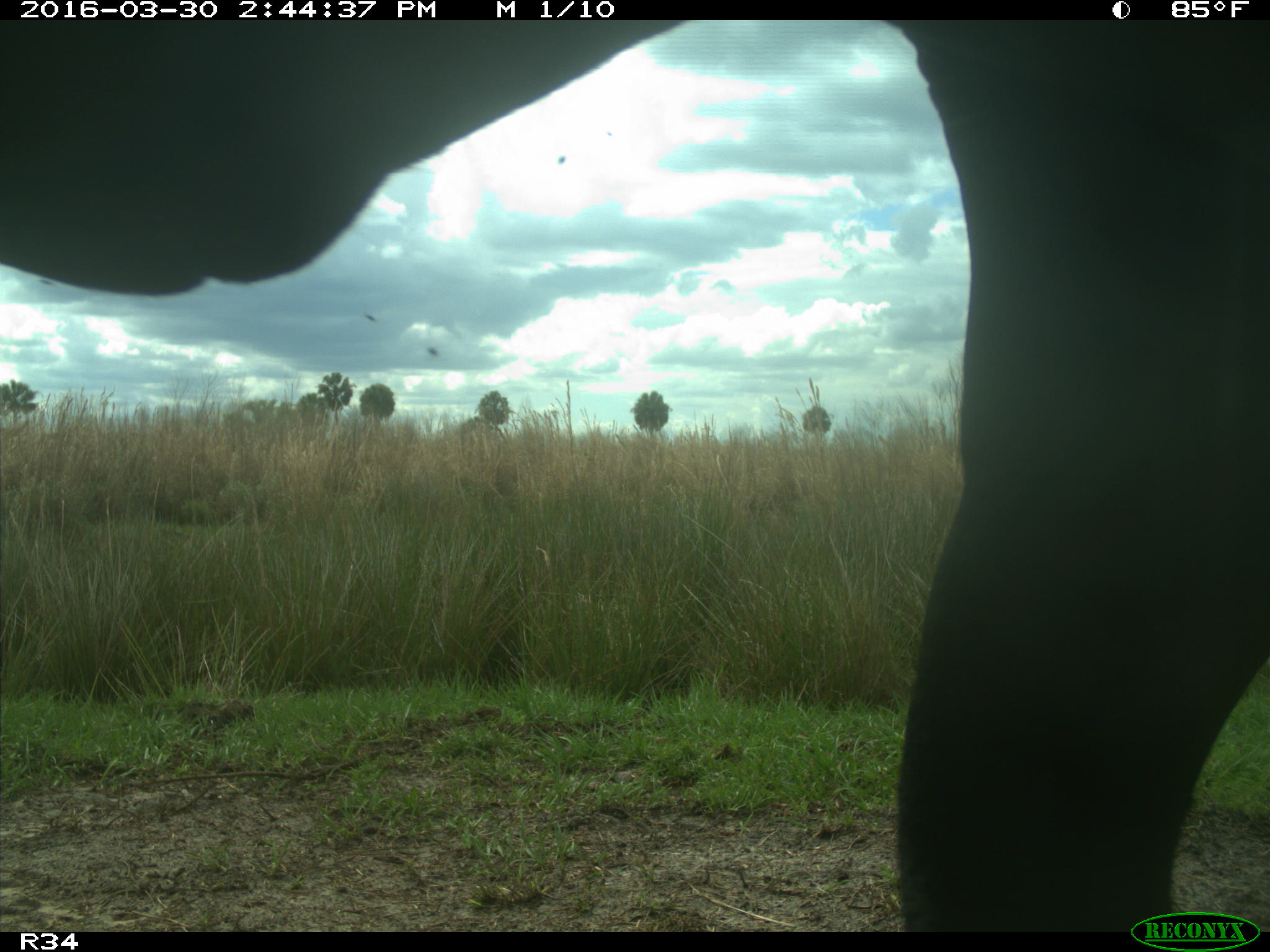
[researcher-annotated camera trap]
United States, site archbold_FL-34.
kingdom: Animalia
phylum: Chordata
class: Mammalia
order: Artiodactyla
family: Bovidae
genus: Bos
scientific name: Bos taurus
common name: domestic cow